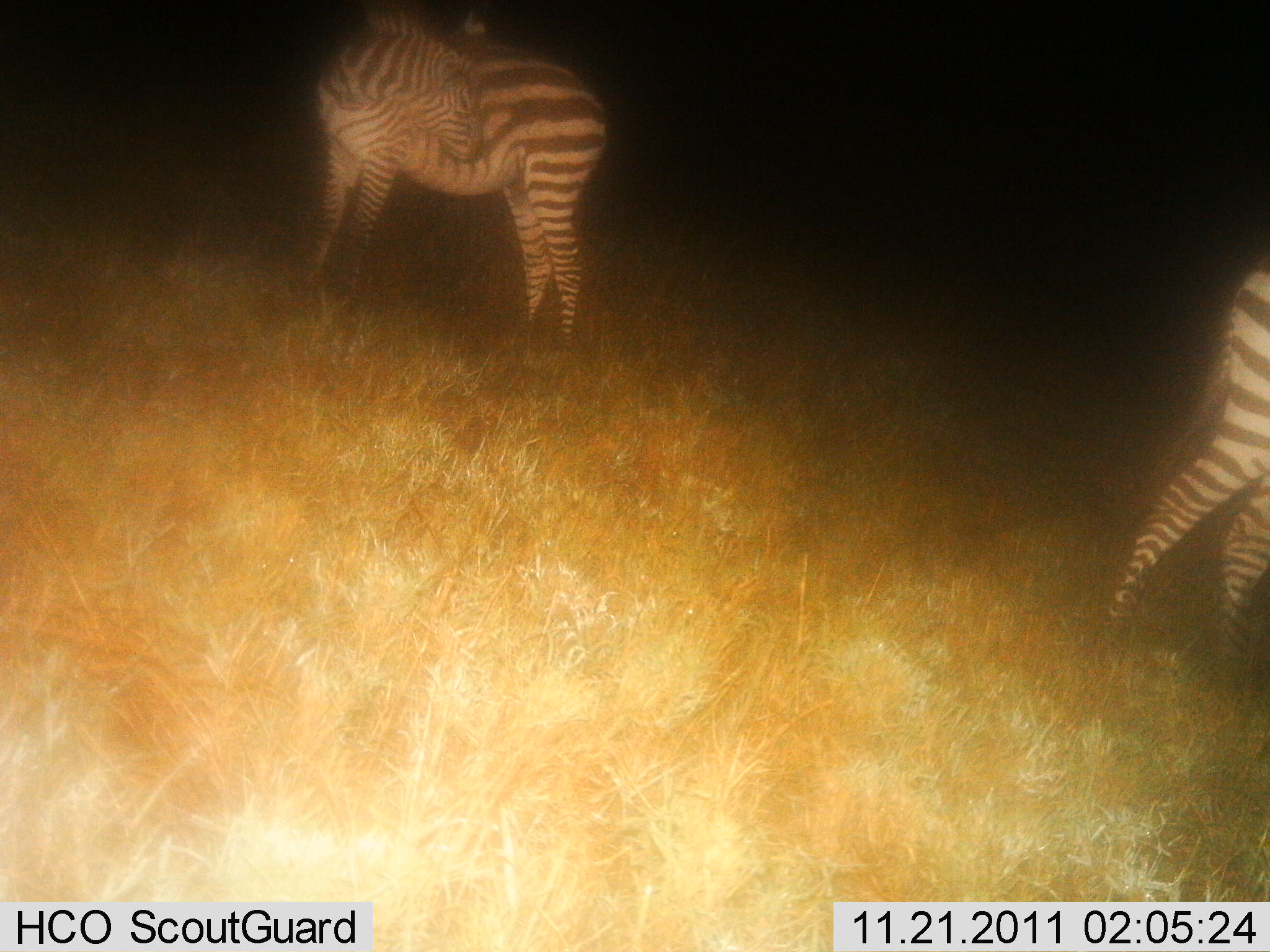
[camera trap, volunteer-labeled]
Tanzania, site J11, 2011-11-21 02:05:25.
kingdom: Animalia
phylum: Chordata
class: Mammalia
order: Perissodactyla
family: Equidae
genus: Equus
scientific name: Equus quagga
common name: plains zebra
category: zebra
Zebra (plains zebra) (Equus quagga), count 2. Behavior (volunteer vote fractions): standing 100%, resting 0%, moving 0%, interacting 0%. Young present (vote fraction): 0%. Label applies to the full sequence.